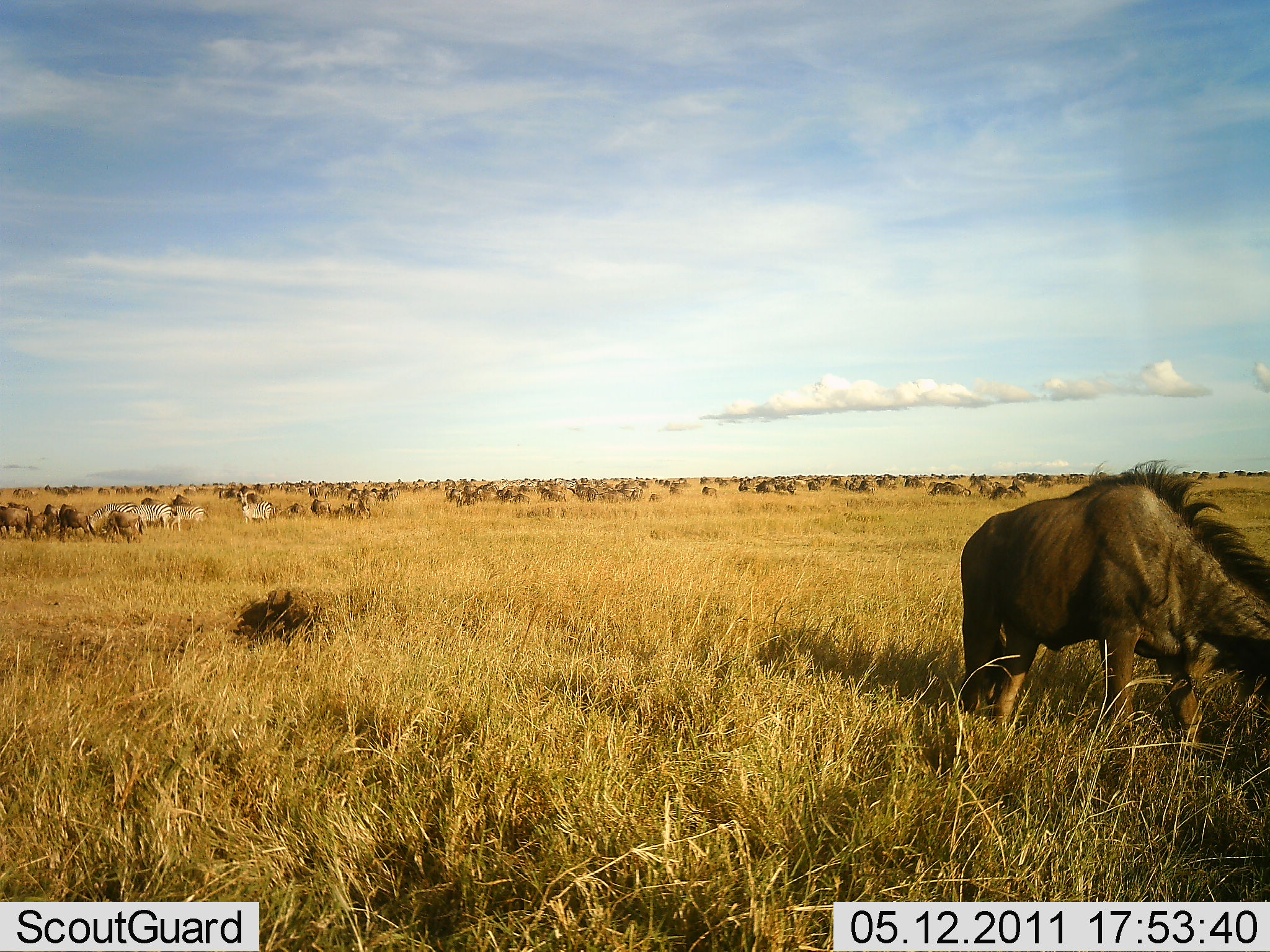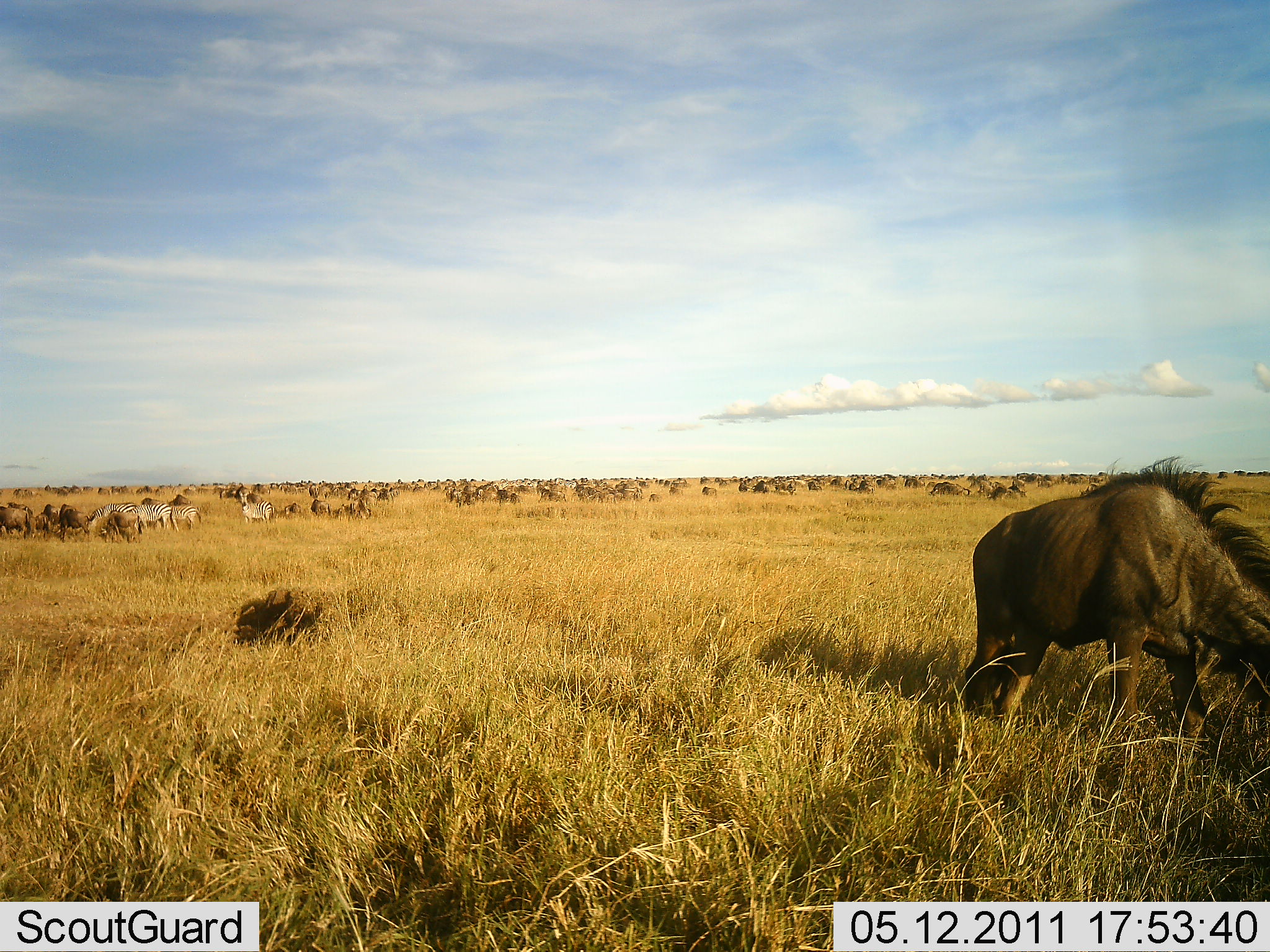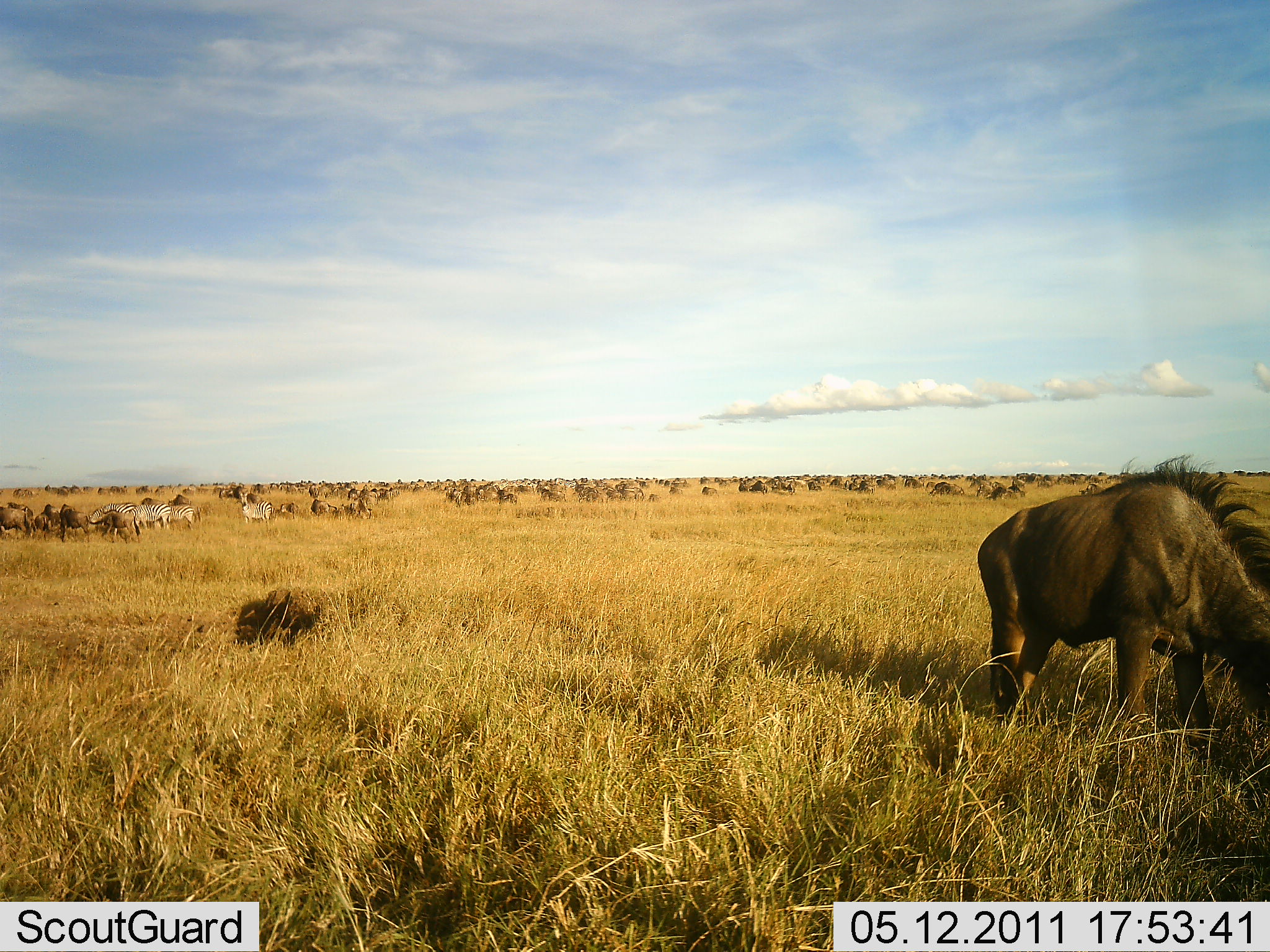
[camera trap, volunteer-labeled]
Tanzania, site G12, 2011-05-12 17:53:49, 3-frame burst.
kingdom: Animalia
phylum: Chordata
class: Mammalia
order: Artiodactyla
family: Bovidae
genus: Connochaetes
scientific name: Connochaetes taurinus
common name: blue wildebeest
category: wildebeest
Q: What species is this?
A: Wildebeest (blue wildebeest) (Connochaetes taurinus).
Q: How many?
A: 51+.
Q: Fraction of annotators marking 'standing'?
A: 41%.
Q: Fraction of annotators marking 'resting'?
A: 6%.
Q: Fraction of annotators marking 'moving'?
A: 41%.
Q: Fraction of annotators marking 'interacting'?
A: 6%.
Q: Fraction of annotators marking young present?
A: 0%.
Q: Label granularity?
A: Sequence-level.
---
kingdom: Animalia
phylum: Chordata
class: Mammalia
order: Perissodactyla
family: Equidae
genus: Equus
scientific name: Equus quagga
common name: plains zebra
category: zebra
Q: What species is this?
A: Zebra (plains zebra) (Equus quagga).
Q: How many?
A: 4.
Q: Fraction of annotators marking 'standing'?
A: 67%.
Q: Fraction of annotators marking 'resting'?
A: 8%.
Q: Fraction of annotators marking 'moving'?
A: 25%.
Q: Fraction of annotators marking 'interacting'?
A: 8%.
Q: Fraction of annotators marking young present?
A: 0%.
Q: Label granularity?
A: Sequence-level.